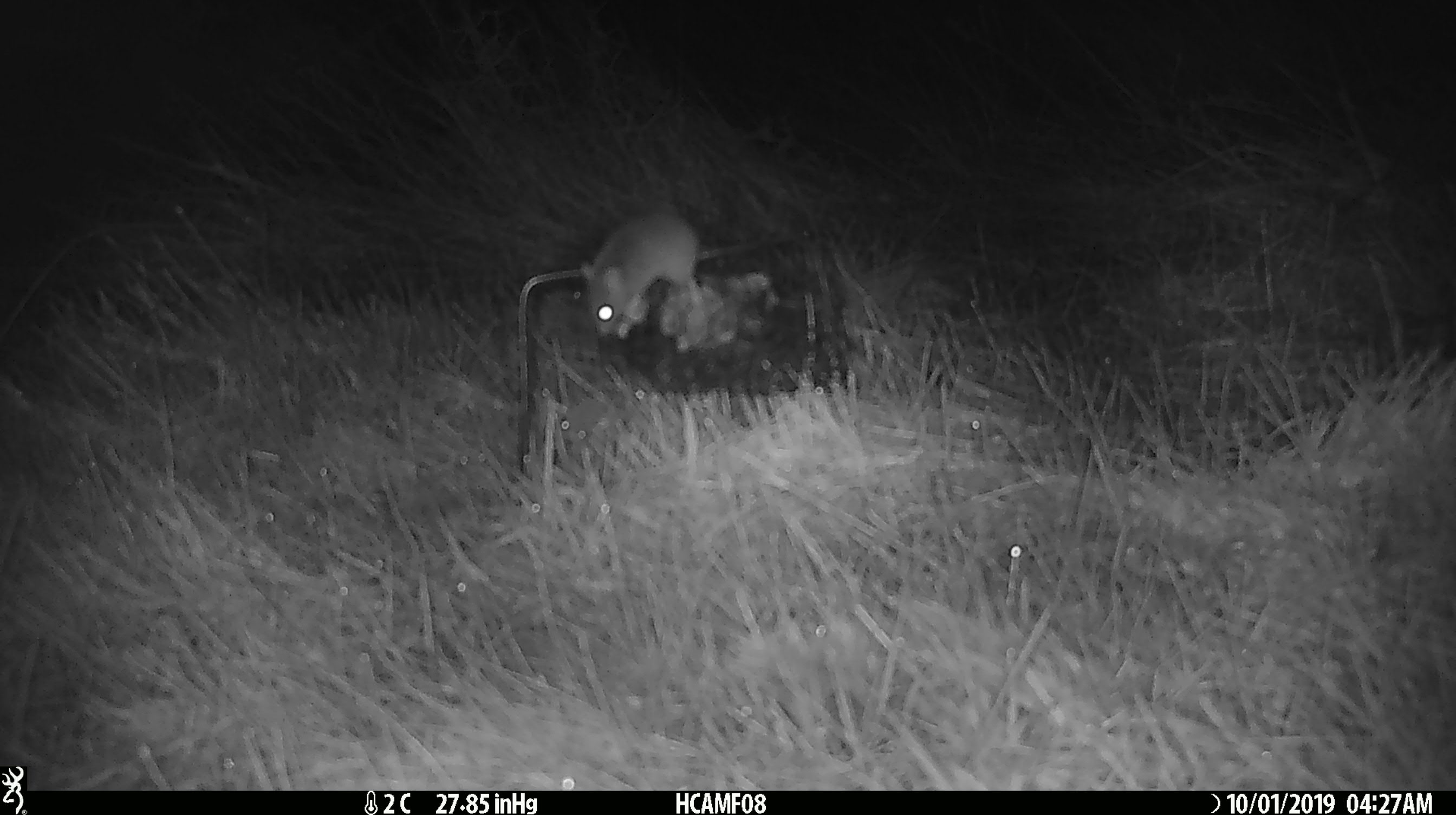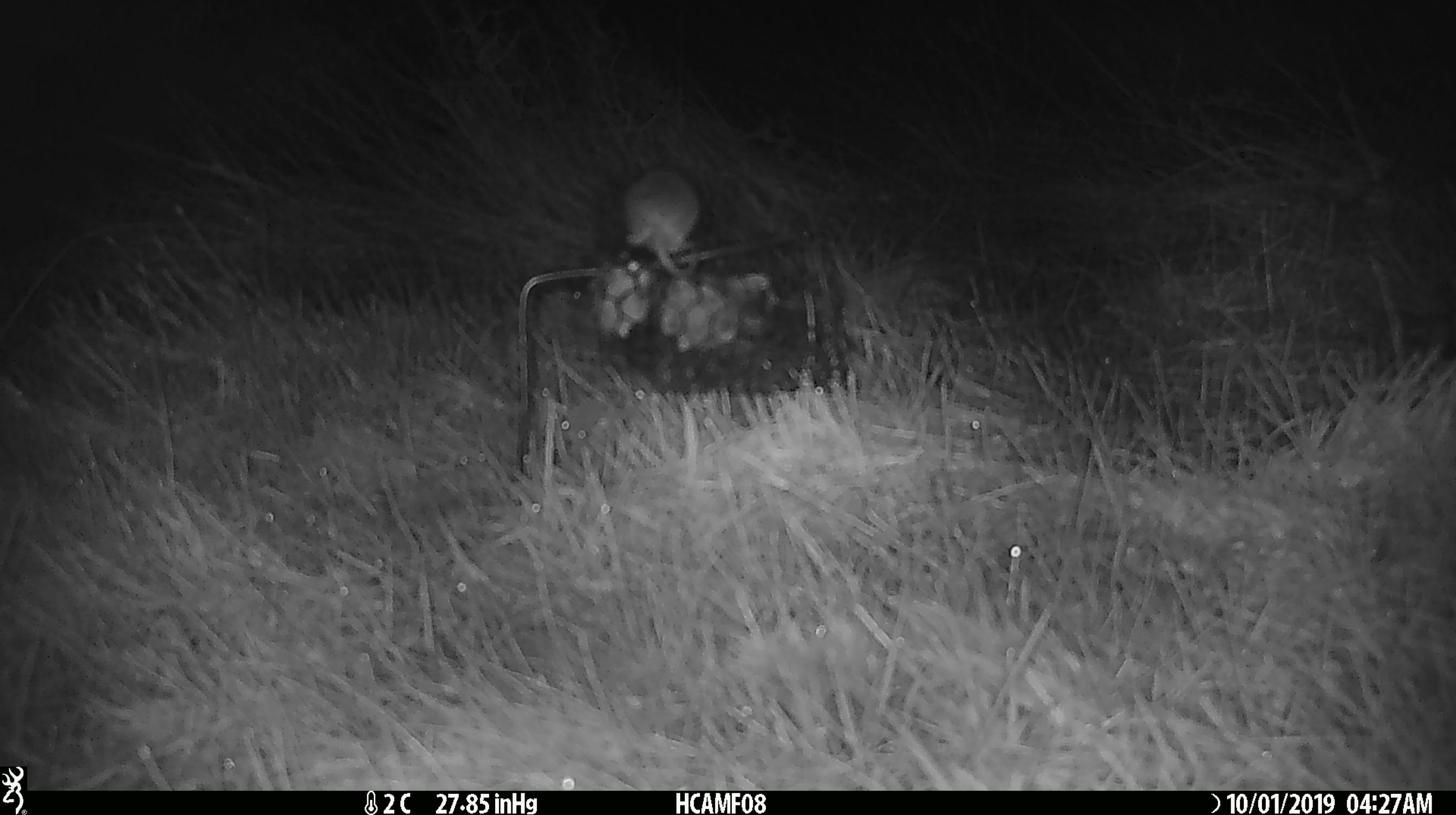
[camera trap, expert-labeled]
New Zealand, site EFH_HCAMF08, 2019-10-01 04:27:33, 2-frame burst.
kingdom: Animalia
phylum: Chordata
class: Mammalia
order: Rodentia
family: Muridae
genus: Mus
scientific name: Mus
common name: mouse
Mouse (Mus).